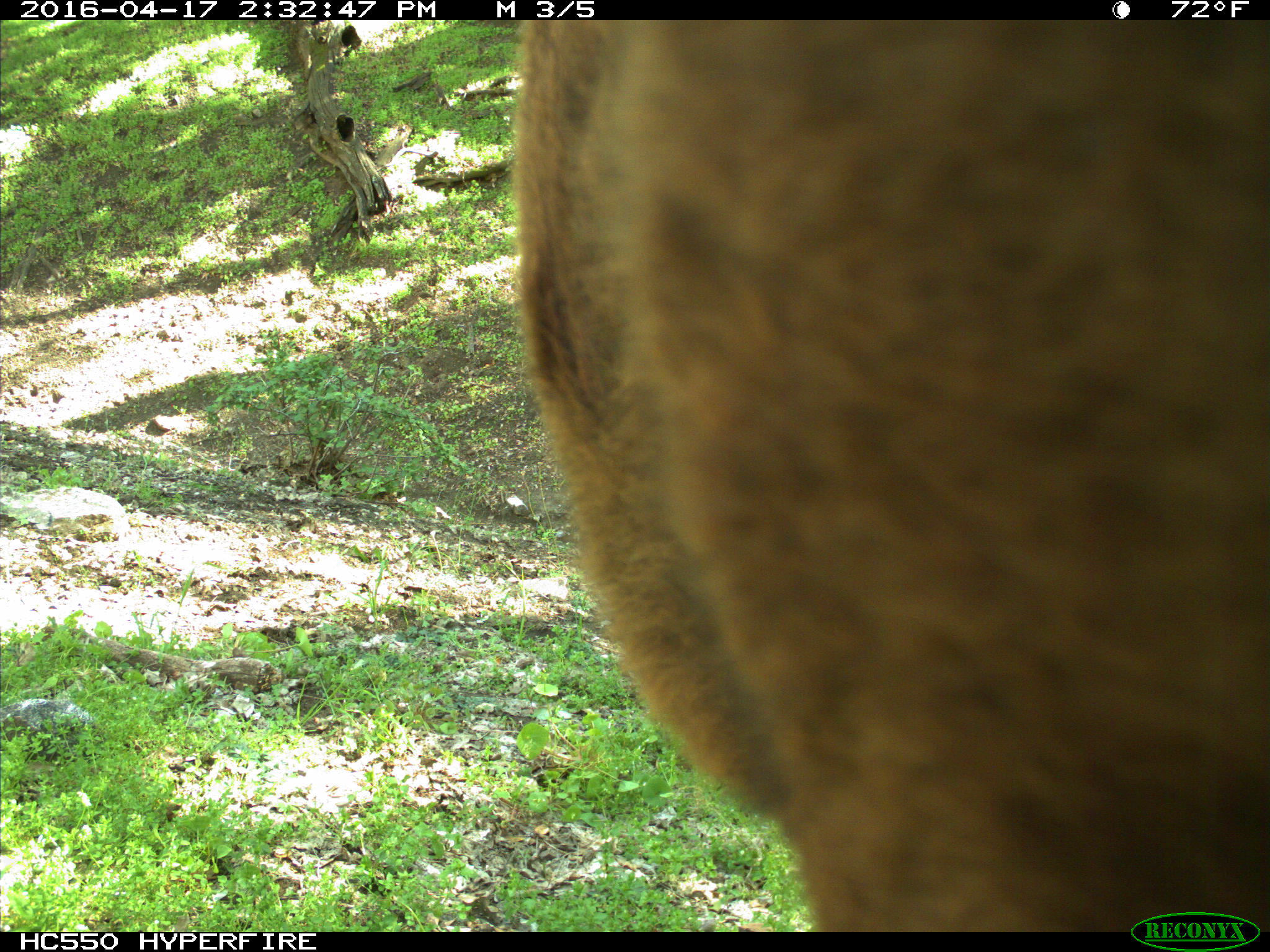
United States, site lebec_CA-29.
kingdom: Animalia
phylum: Chordata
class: Mammalia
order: Artiodactyla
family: Bovidae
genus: Bos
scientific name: Bos taurus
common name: domestic cow